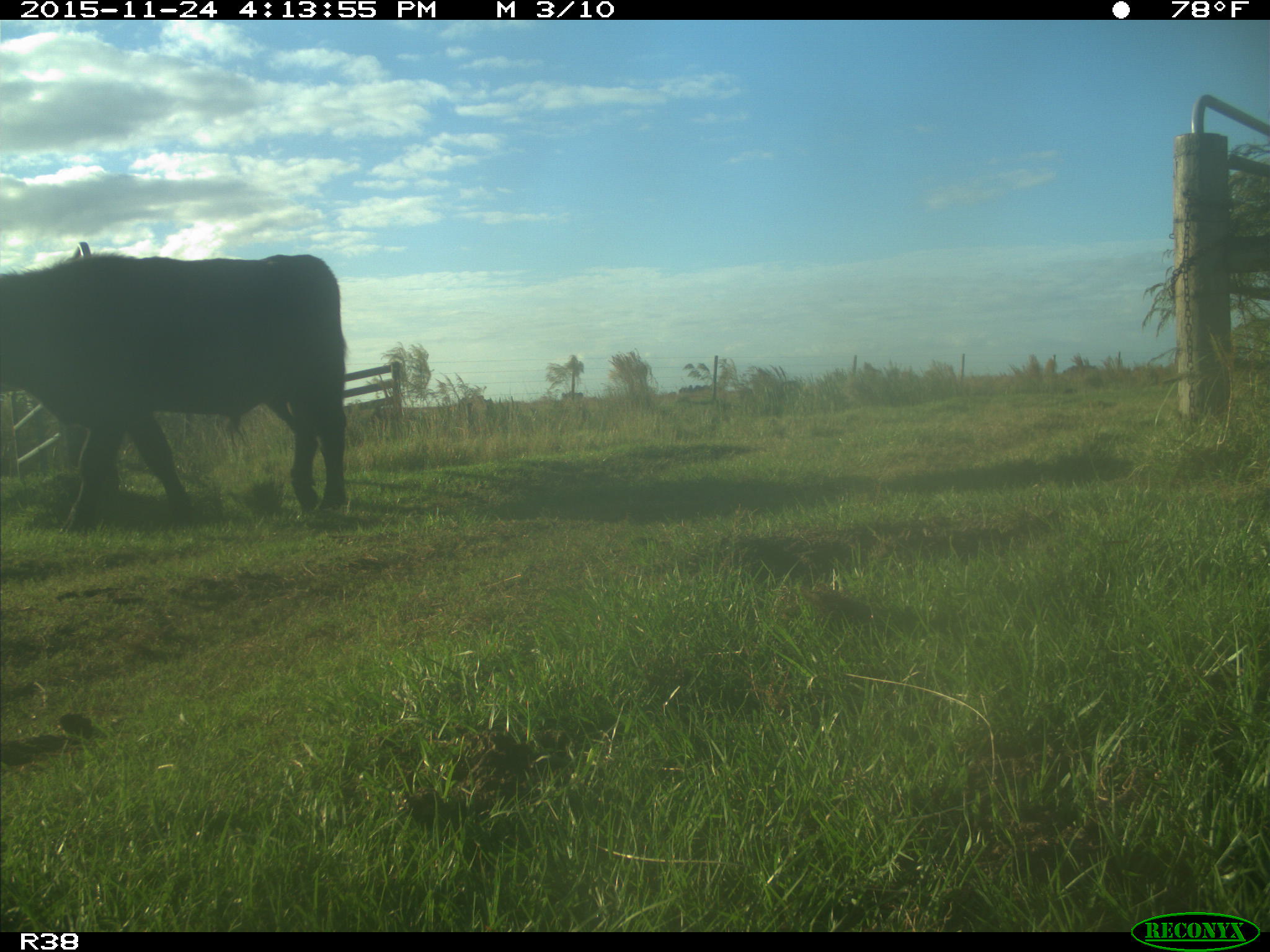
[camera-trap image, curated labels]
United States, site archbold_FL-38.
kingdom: Animalia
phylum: Chordata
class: Mammalia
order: Artiodactyla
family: Bovidae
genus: Bos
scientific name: Bos taurus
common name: domestic cow